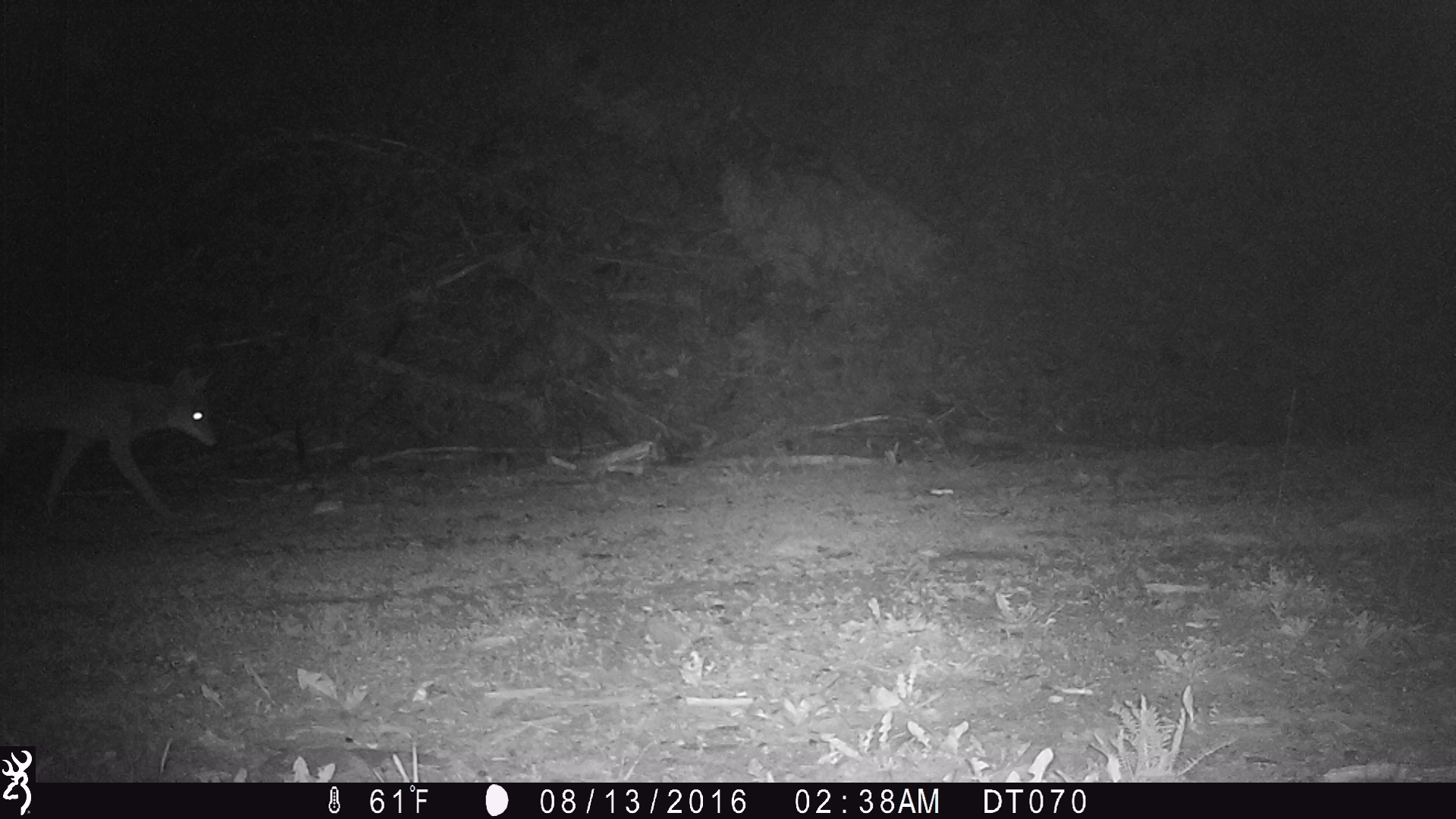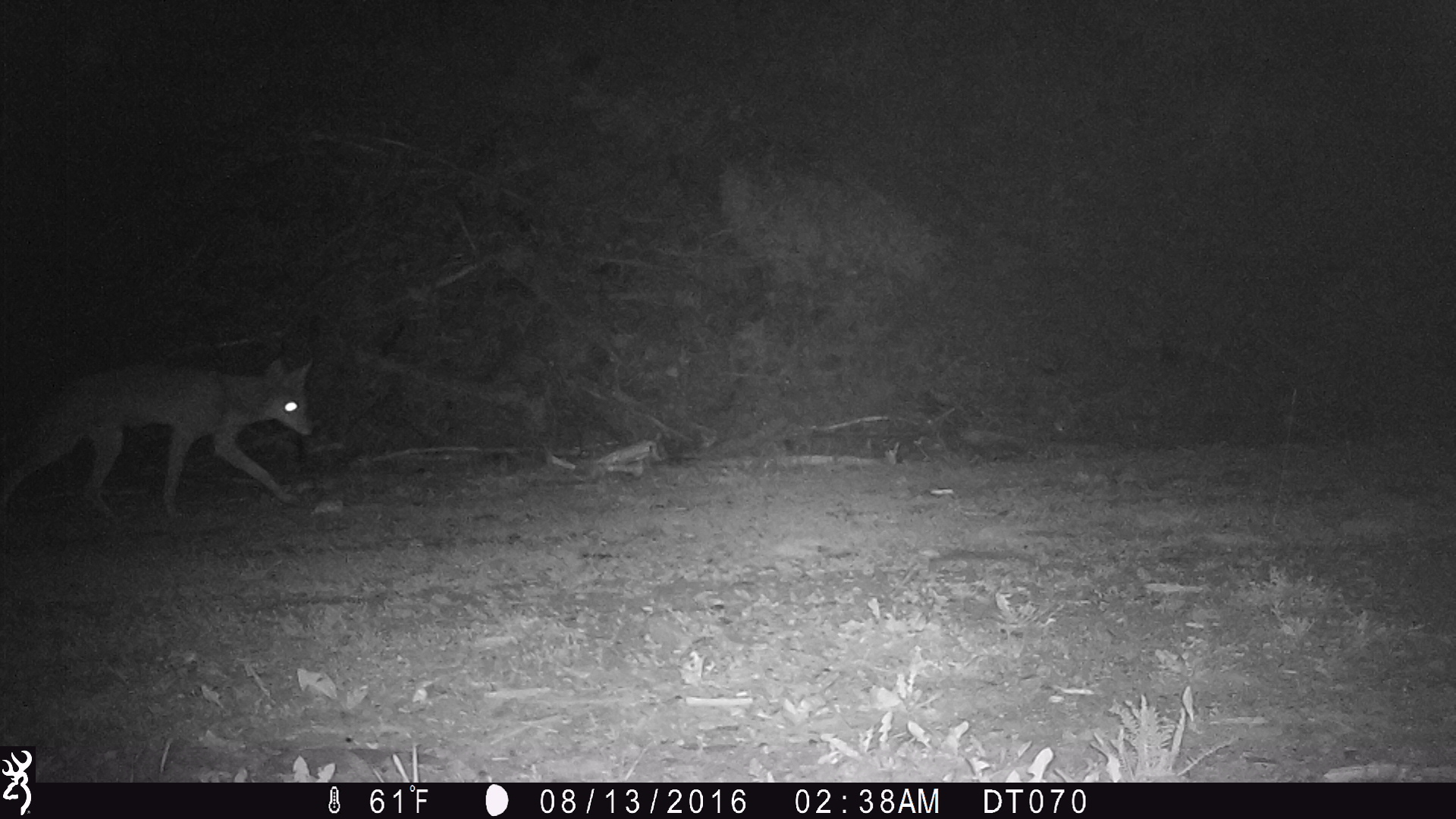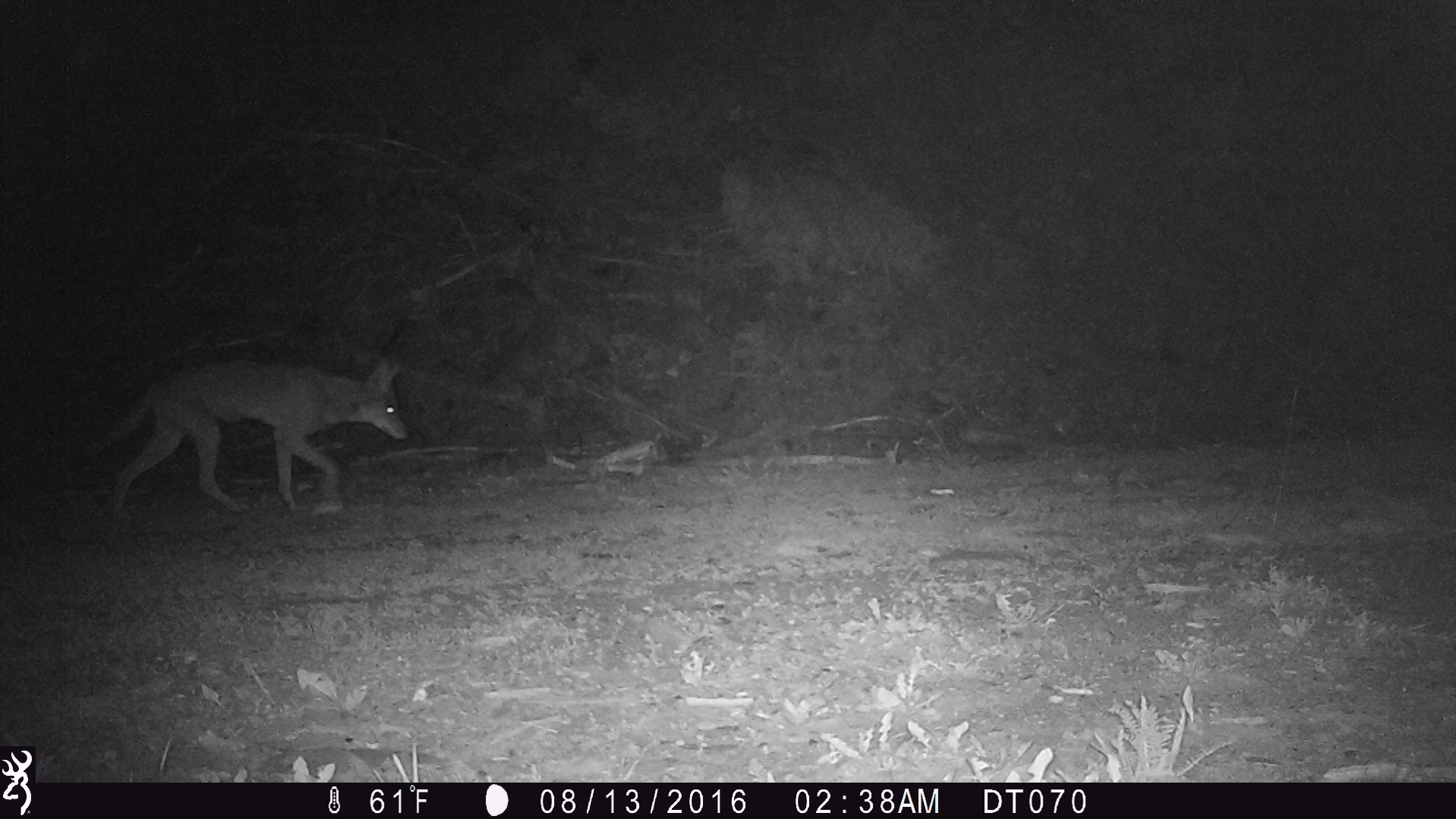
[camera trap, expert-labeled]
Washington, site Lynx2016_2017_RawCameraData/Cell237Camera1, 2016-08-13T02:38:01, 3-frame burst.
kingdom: Animalia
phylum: Chordata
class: Mammalia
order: Carnivora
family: Canidae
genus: Canis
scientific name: Canis latrans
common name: coyote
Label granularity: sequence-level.